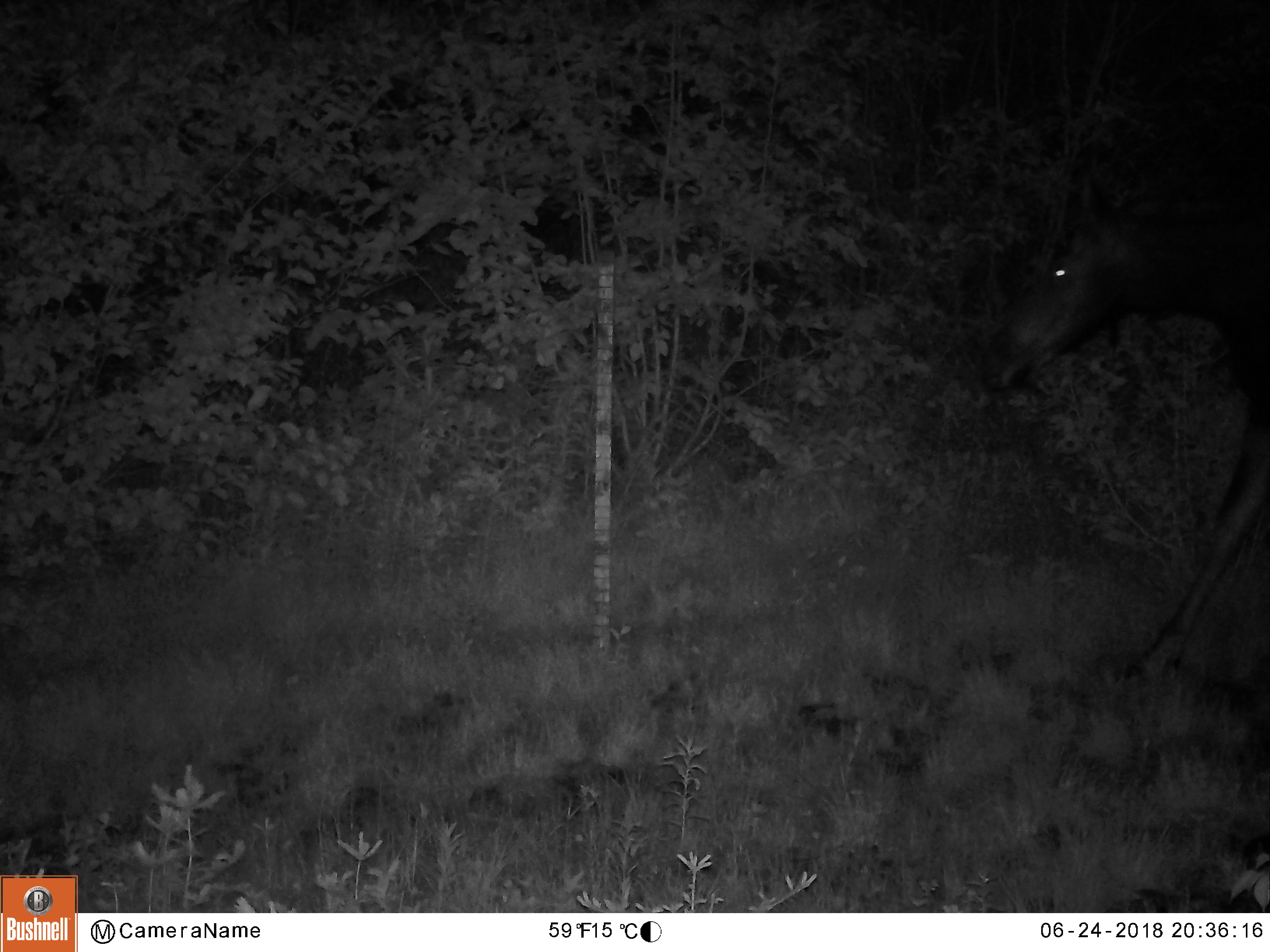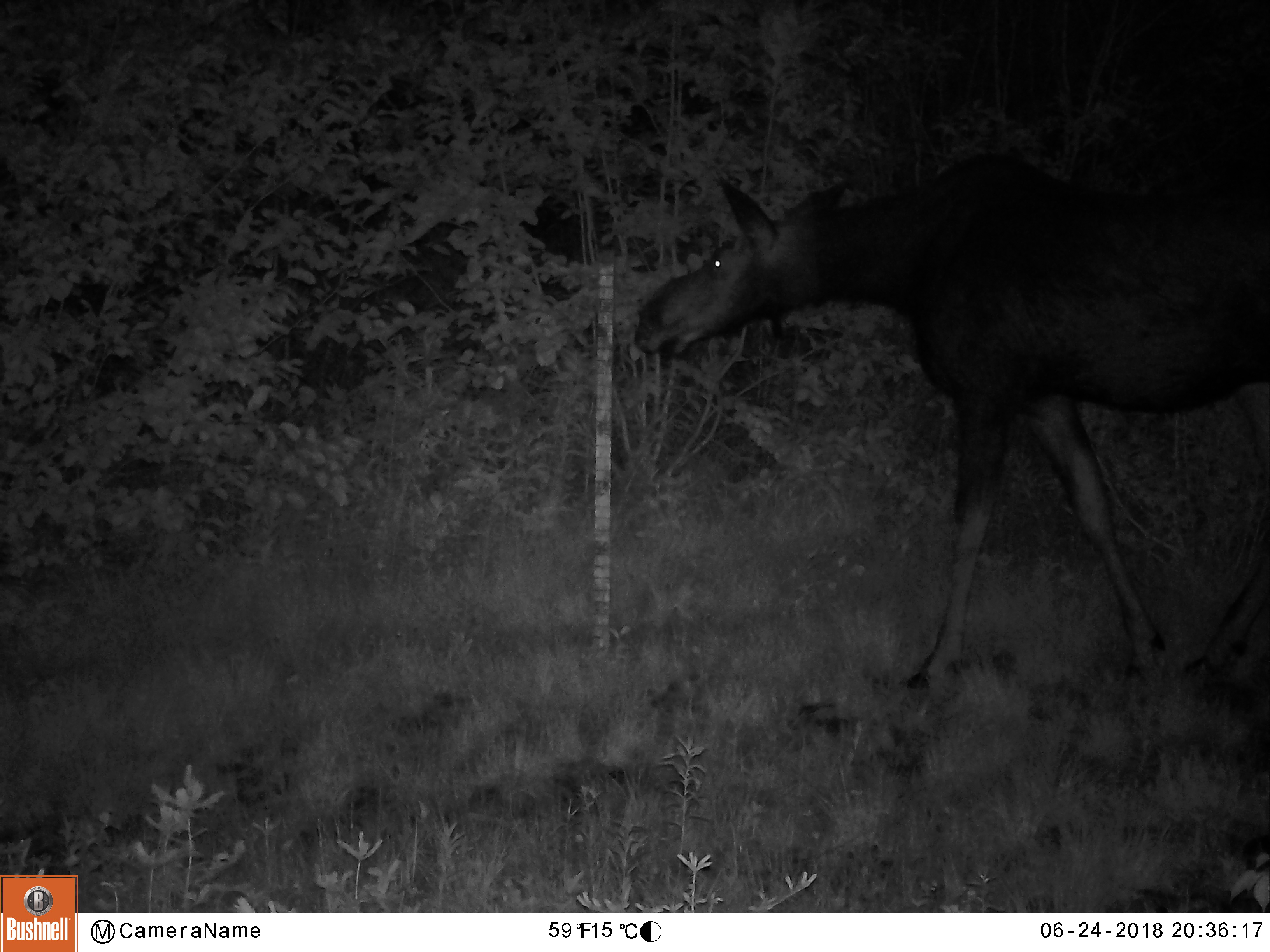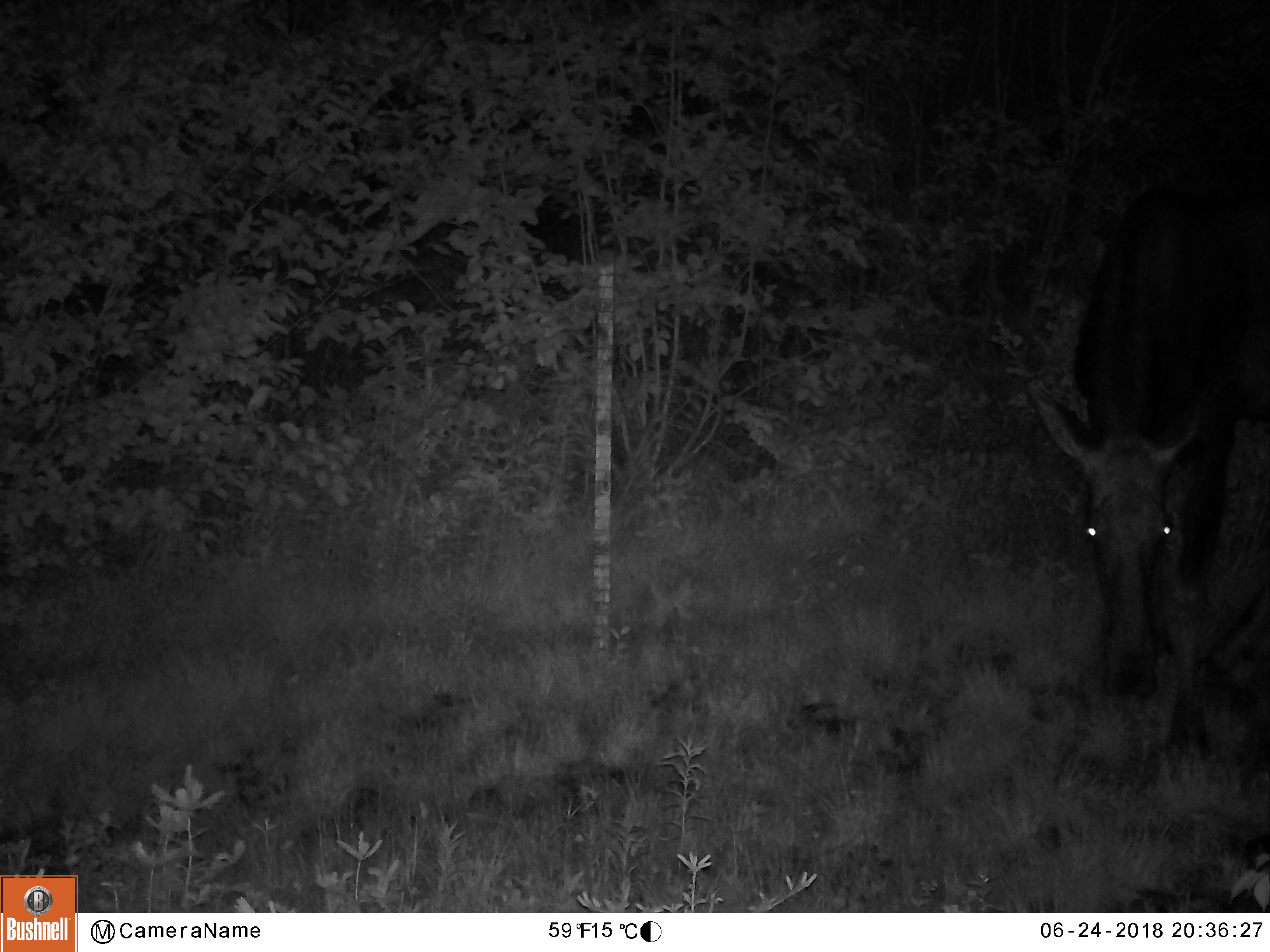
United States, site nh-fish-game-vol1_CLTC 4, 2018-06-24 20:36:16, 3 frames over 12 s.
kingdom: Animalia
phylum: Chordata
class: Mammalia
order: Artiodactyla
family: Cervidae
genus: Alces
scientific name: Alces alces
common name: moose